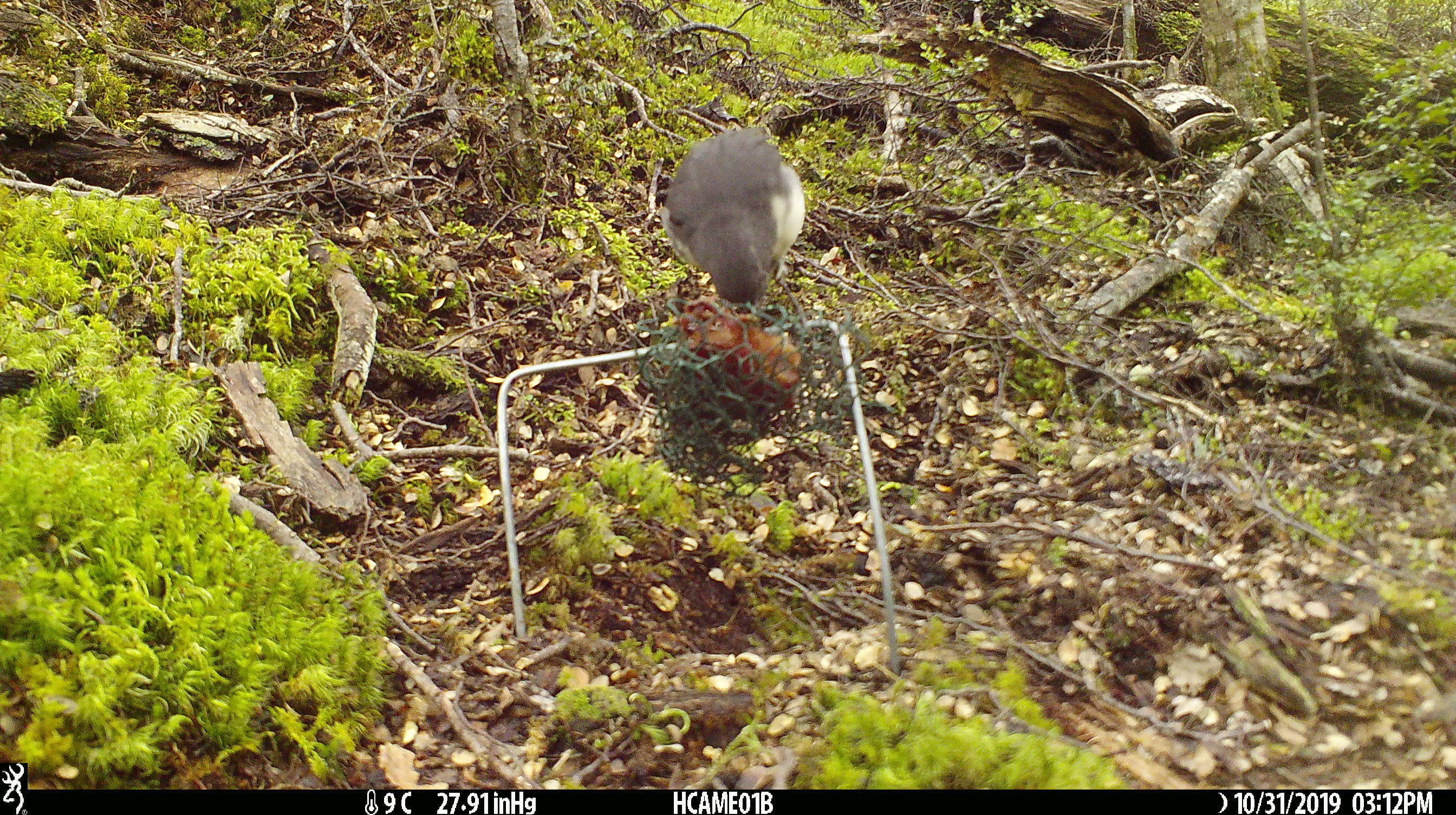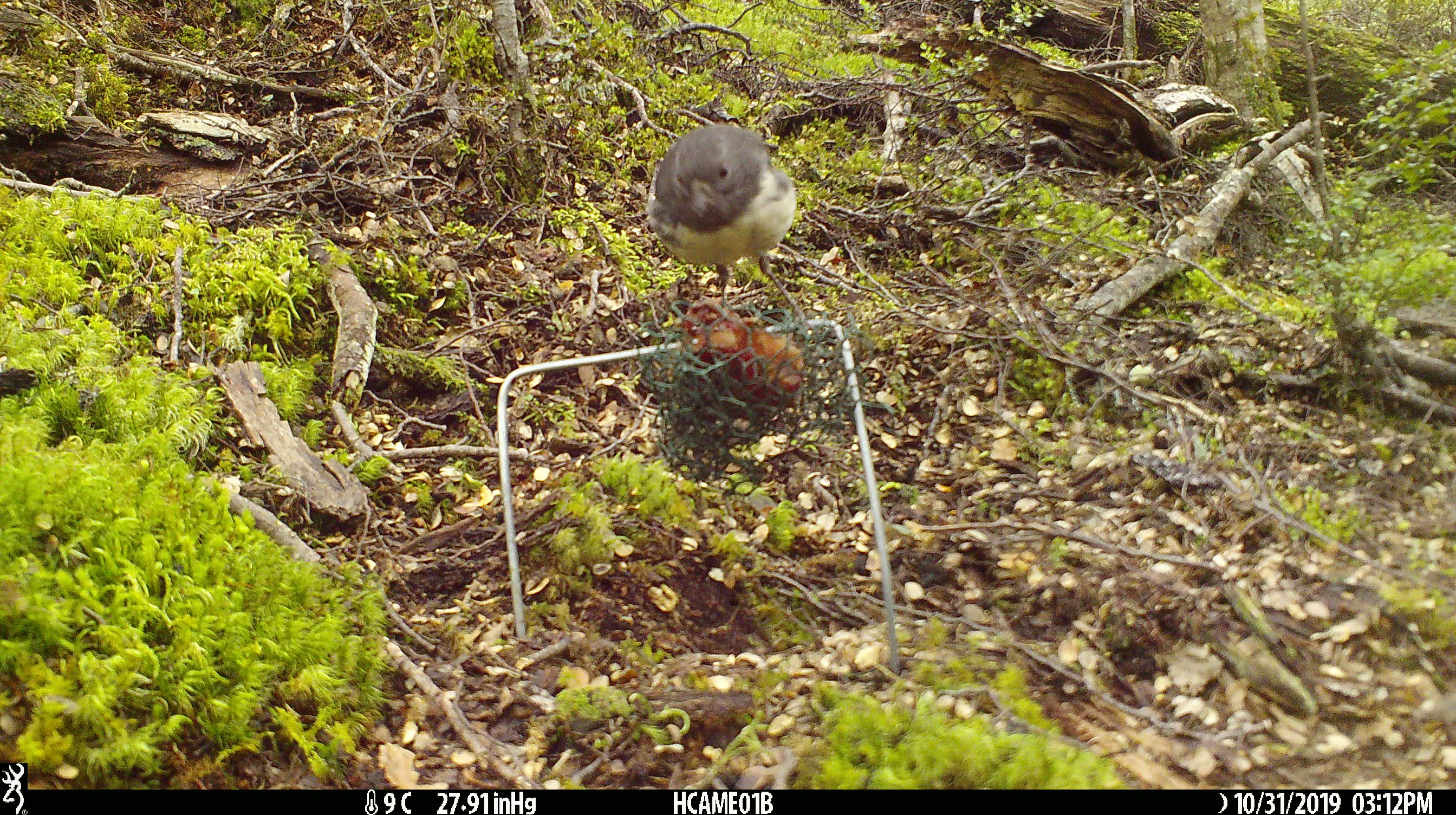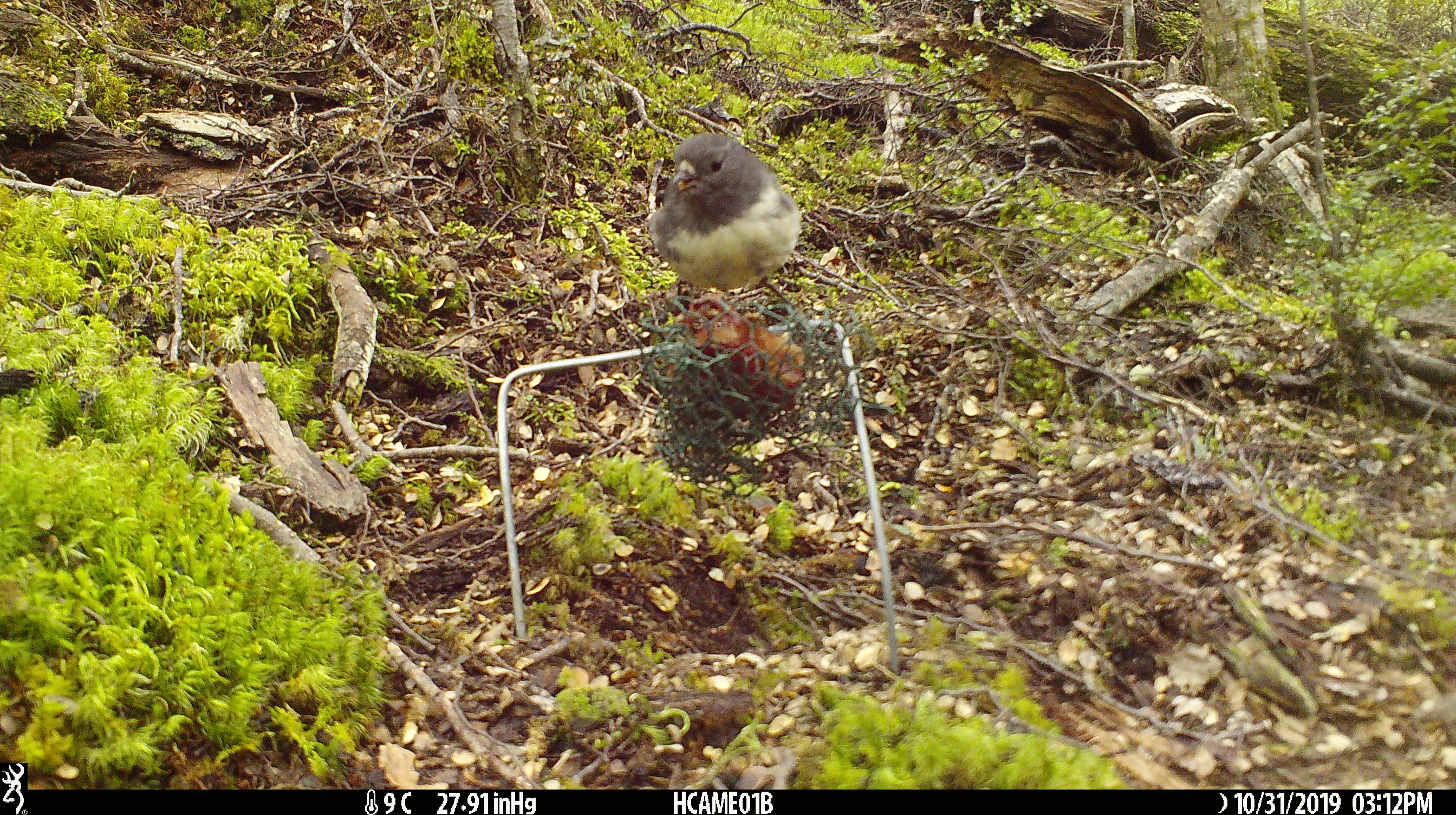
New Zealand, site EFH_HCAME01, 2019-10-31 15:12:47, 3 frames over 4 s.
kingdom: Animalia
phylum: Chordata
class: Aves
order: Passeriformes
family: Petroicidae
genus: Petroica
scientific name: Petroica australis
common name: new zealand robin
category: robin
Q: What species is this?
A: Robin (new zealand robin) (Petroica australis).